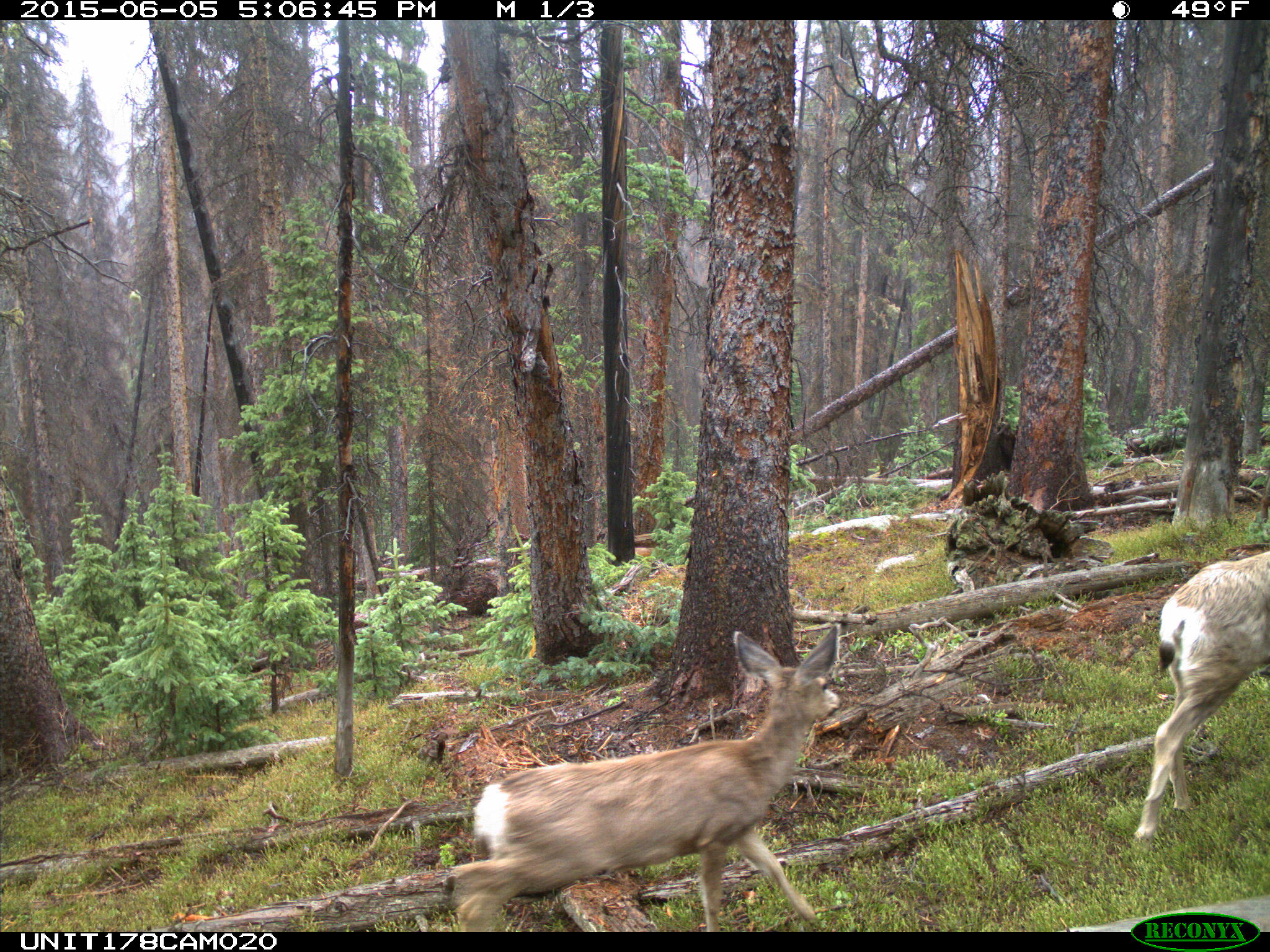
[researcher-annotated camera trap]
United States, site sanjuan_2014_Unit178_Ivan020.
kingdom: Animalia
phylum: Chordata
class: Mammalia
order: Artiodactyla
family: Cervidae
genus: Odocoileus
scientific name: Odocoileus hemionus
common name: mule deer